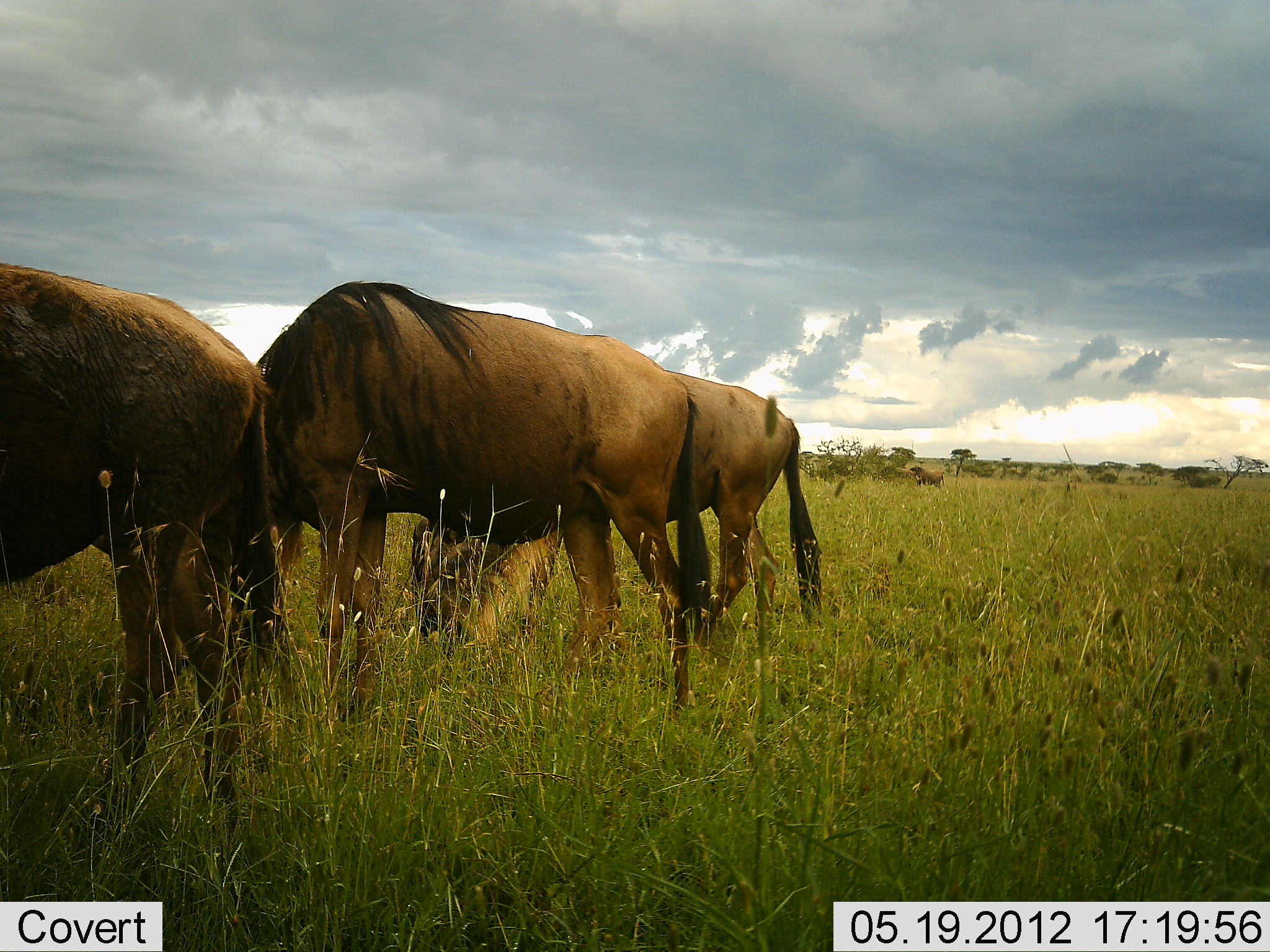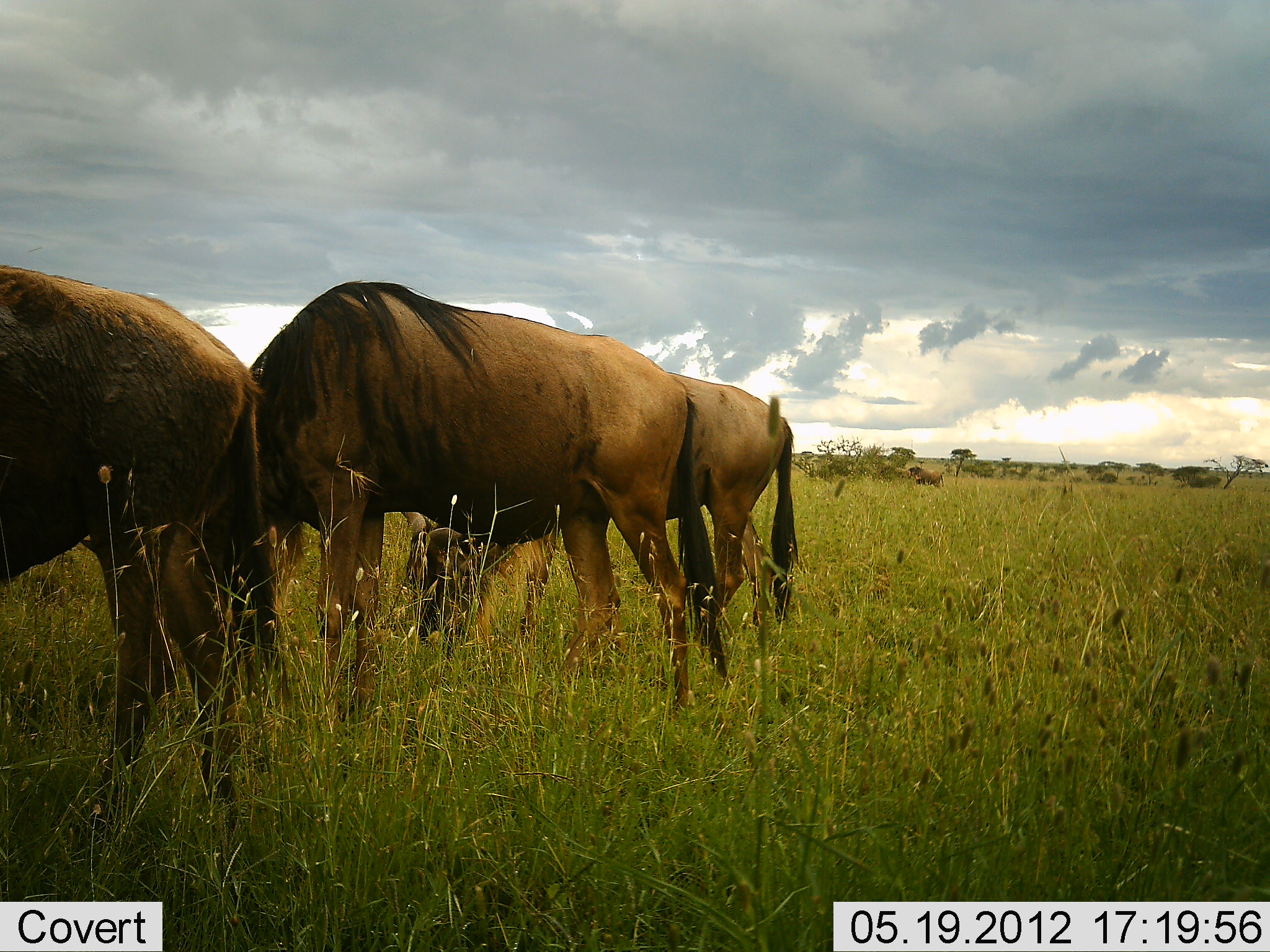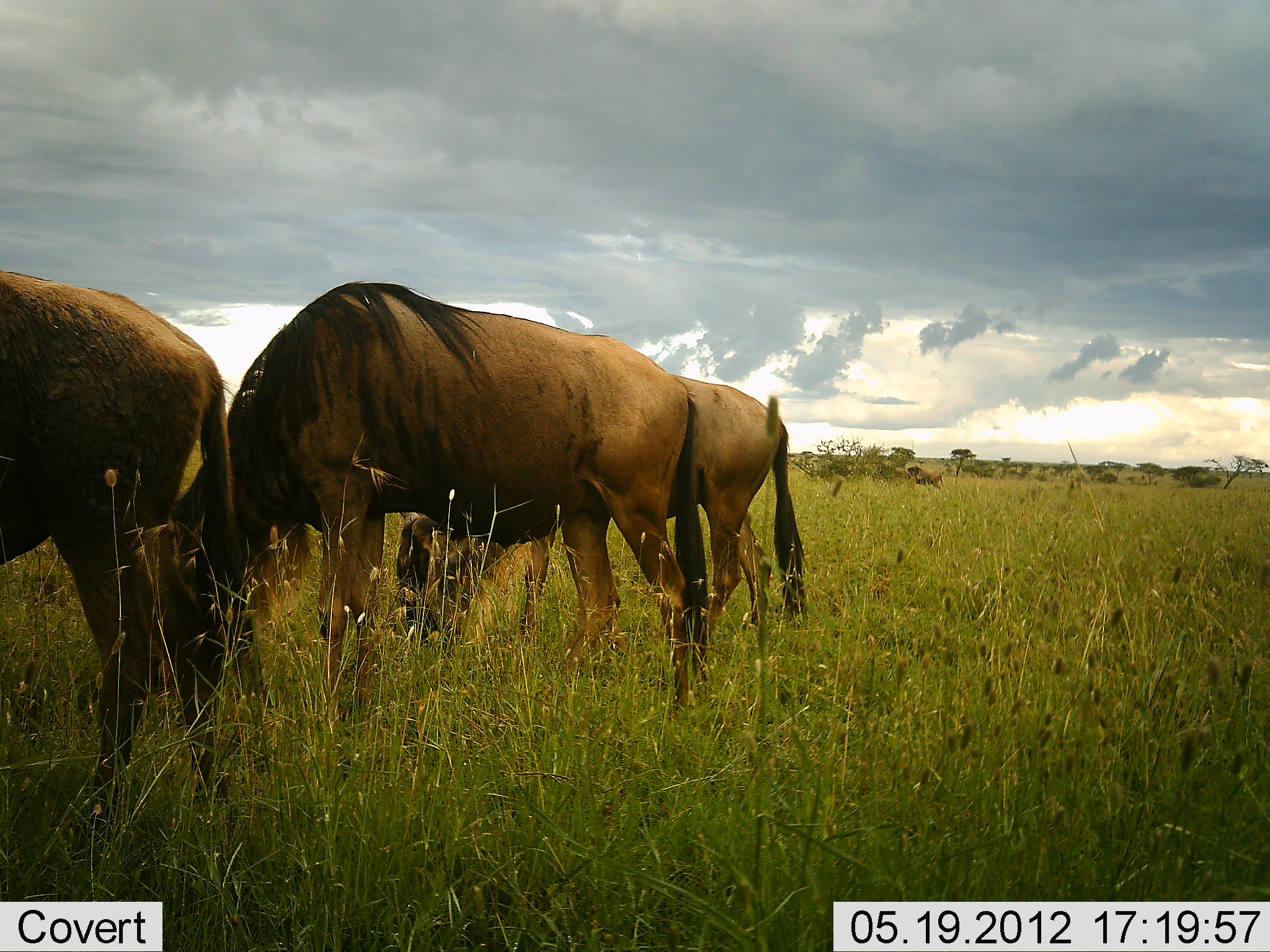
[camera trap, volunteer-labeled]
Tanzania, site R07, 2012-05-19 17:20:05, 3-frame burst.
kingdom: Animalia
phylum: Chordata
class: Mammalia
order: Artiodactyla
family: Bovidae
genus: Connochaetes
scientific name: Connochaetes taurinus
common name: blue wildebeest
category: wildebeest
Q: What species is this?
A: Wildebeest (blue wildebeest) (Connochaetes taurinus).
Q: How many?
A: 4.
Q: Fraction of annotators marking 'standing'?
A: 30%.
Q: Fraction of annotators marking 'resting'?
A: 0%.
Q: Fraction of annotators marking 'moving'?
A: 0%.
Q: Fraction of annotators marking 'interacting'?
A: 0%.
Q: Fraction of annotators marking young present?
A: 0%.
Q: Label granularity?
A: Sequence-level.